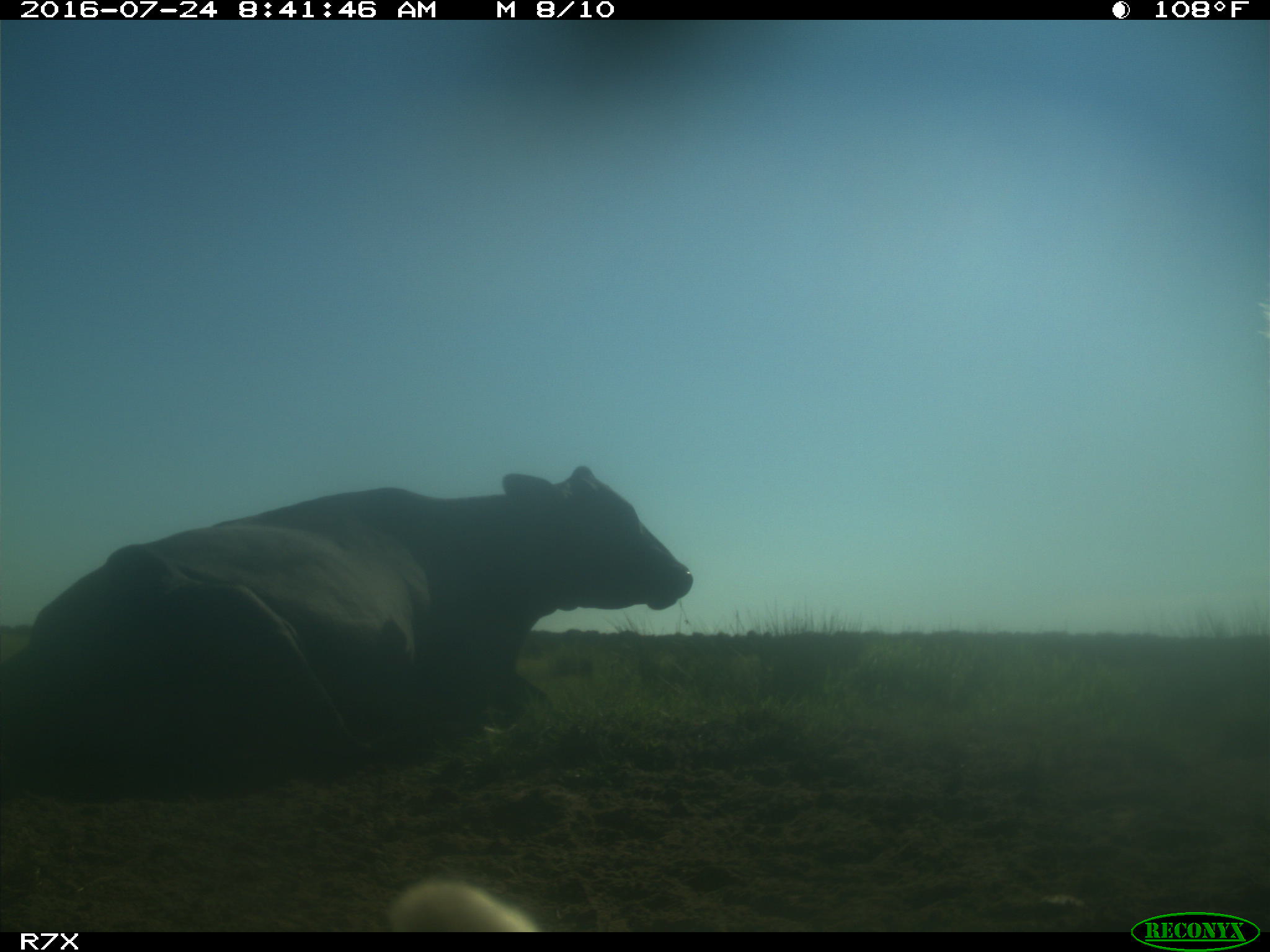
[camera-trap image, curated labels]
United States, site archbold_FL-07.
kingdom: Animalia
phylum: Chordata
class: Mammalia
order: Artiodactyla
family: Bovidae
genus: Bos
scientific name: Bos taurus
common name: domestic cow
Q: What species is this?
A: Bos taurus (domestic cow).